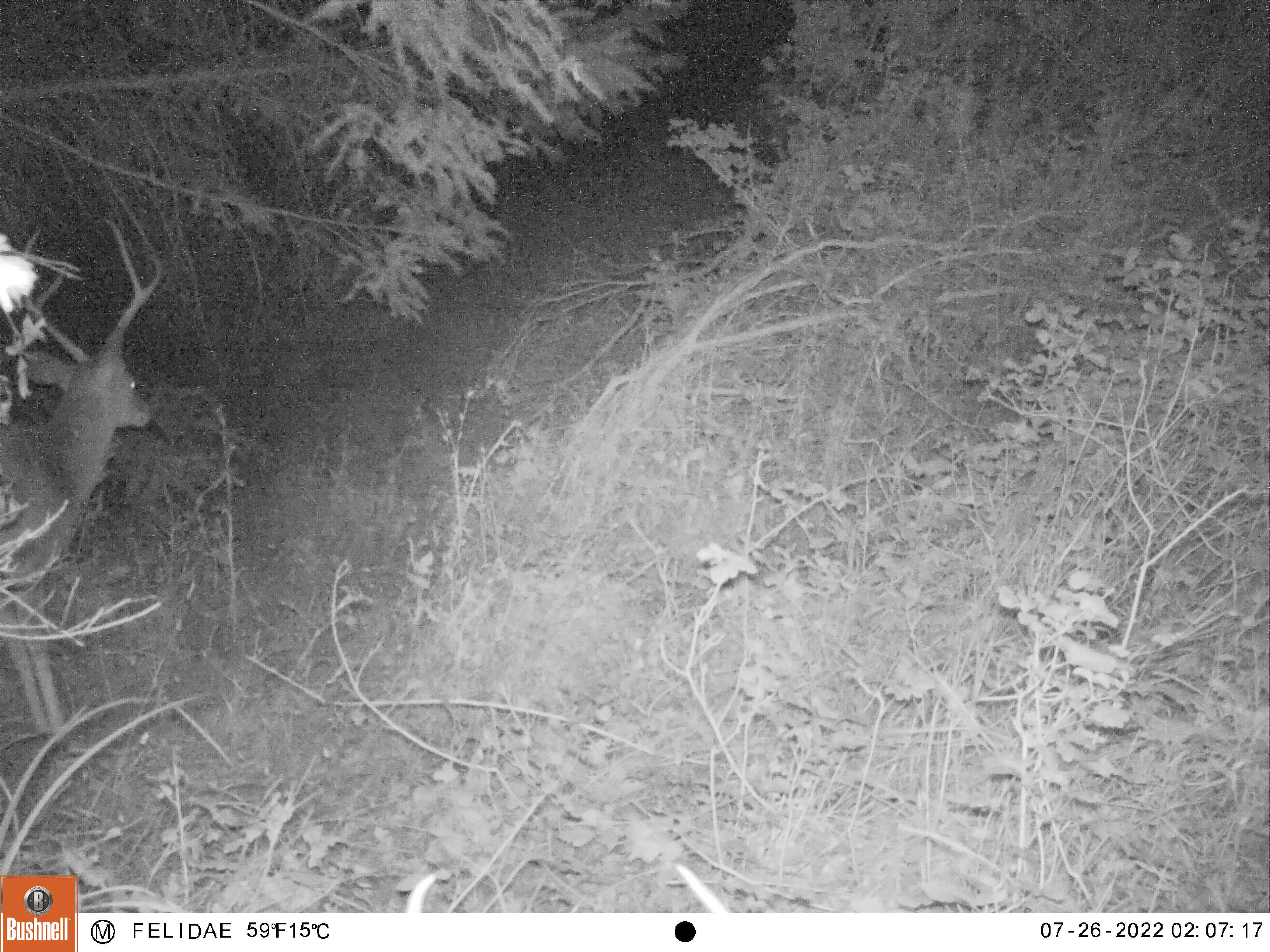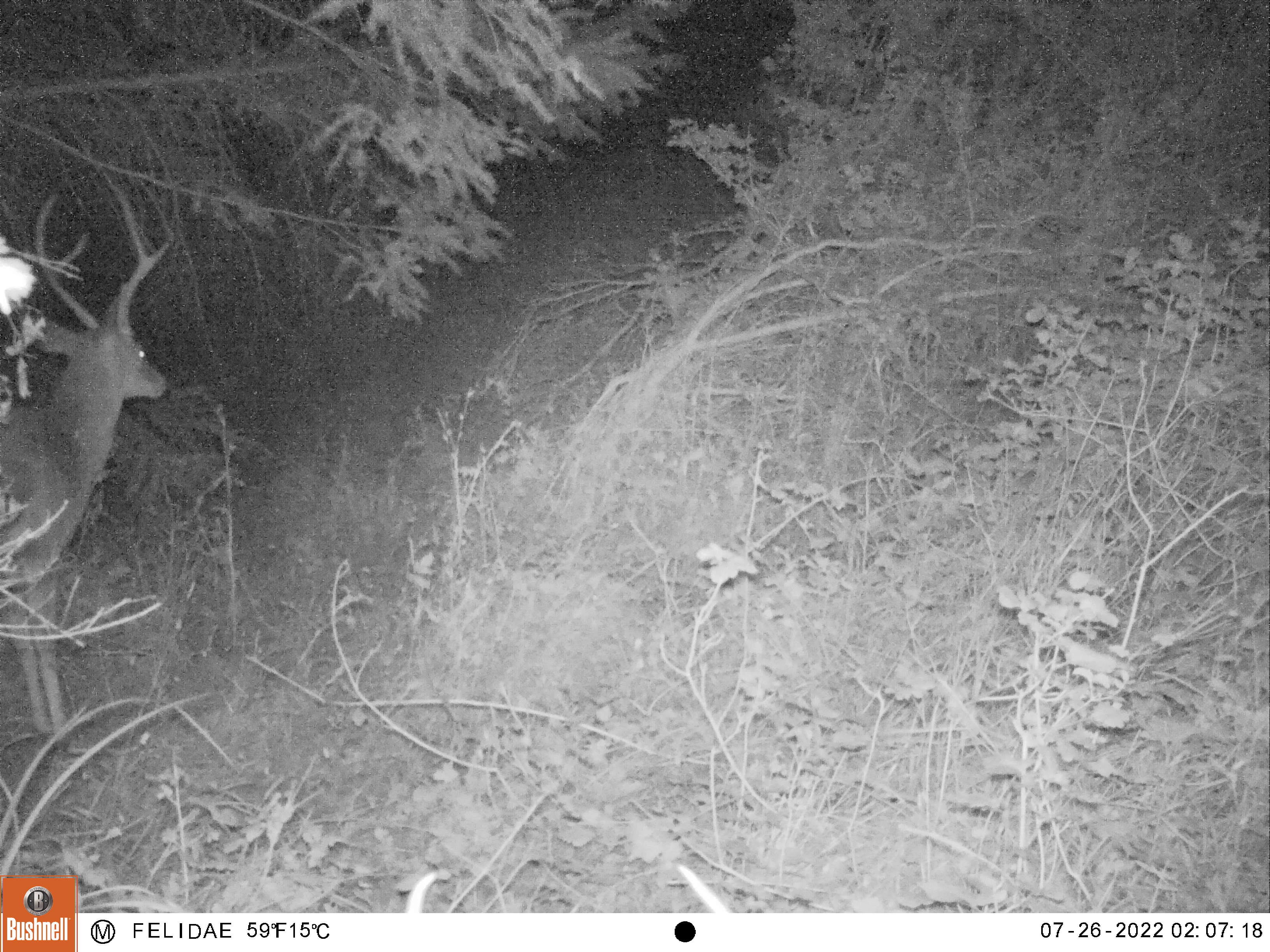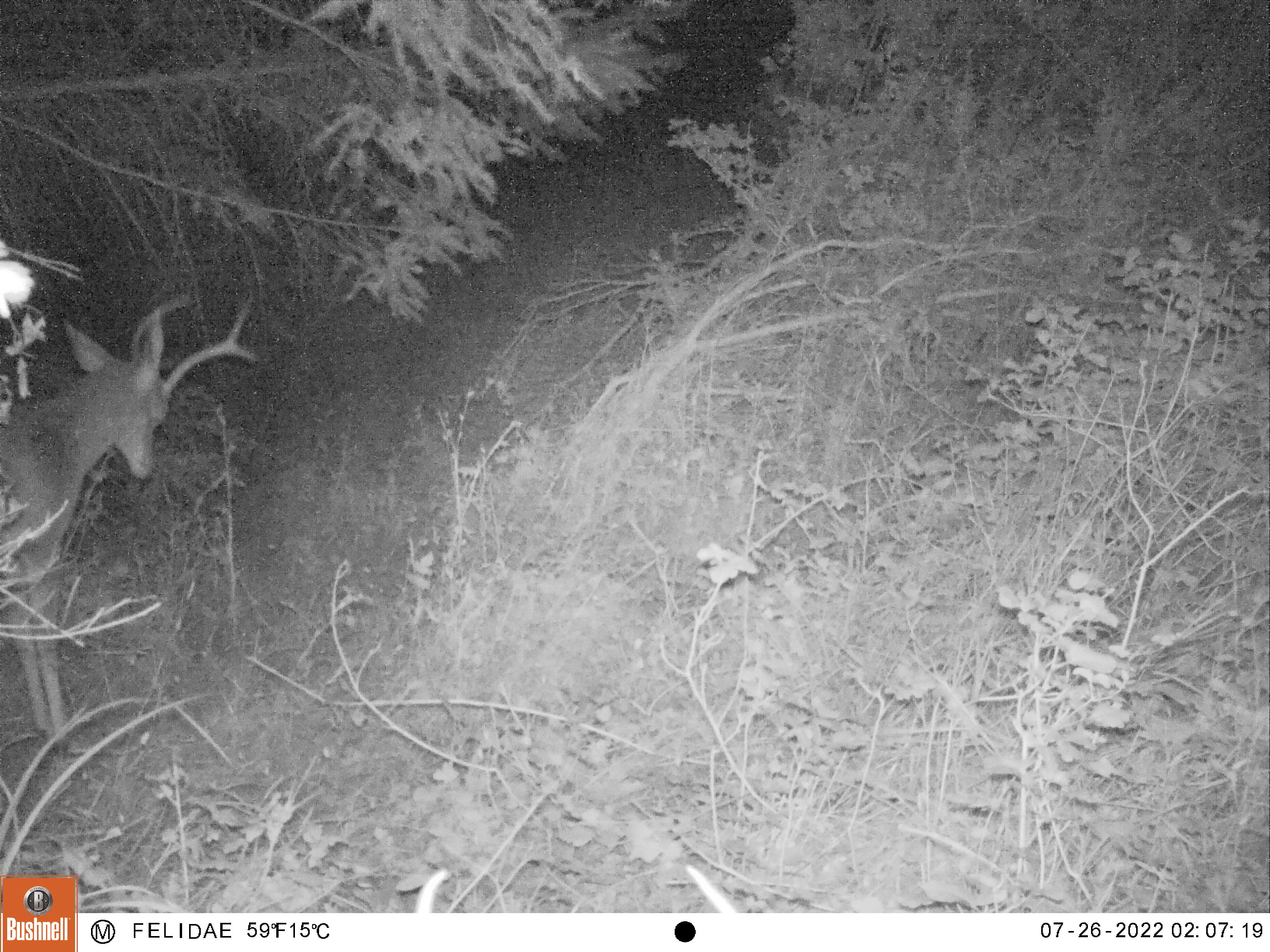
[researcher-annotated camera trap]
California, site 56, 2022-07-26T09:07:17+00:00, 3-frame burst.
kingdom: Animalia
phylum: Chordata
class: Mammalia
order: Artiodactyla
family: Cervidae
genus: Odocoileus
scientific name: Odocoileus hemionus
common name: mule deer